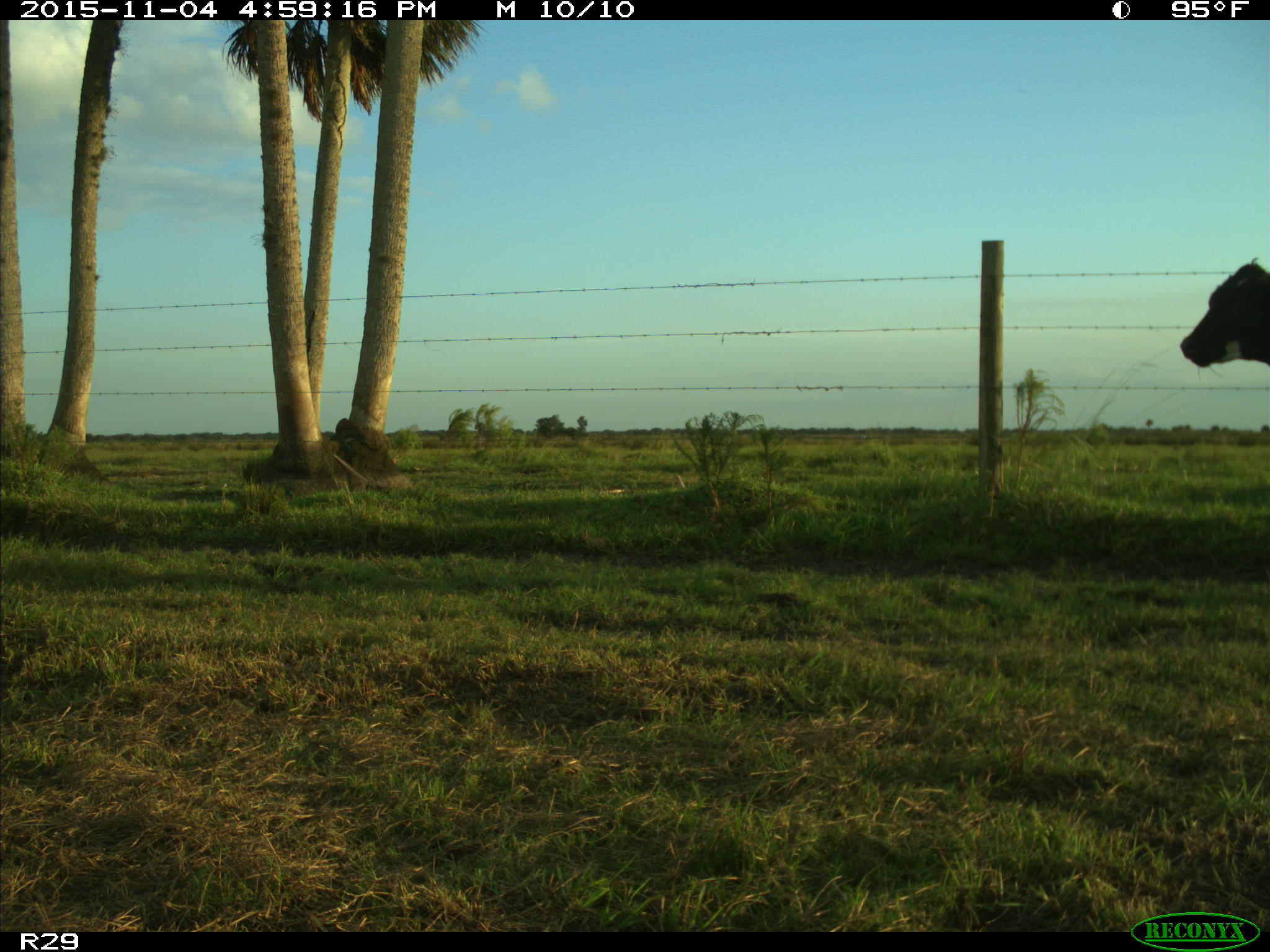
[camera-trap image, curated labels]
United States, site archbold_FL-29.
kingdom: Animalia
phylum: Chordata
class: Mammalia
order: Artiodactyla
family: Bovidae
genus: Bos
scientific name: Bos taurus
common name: domestic cow